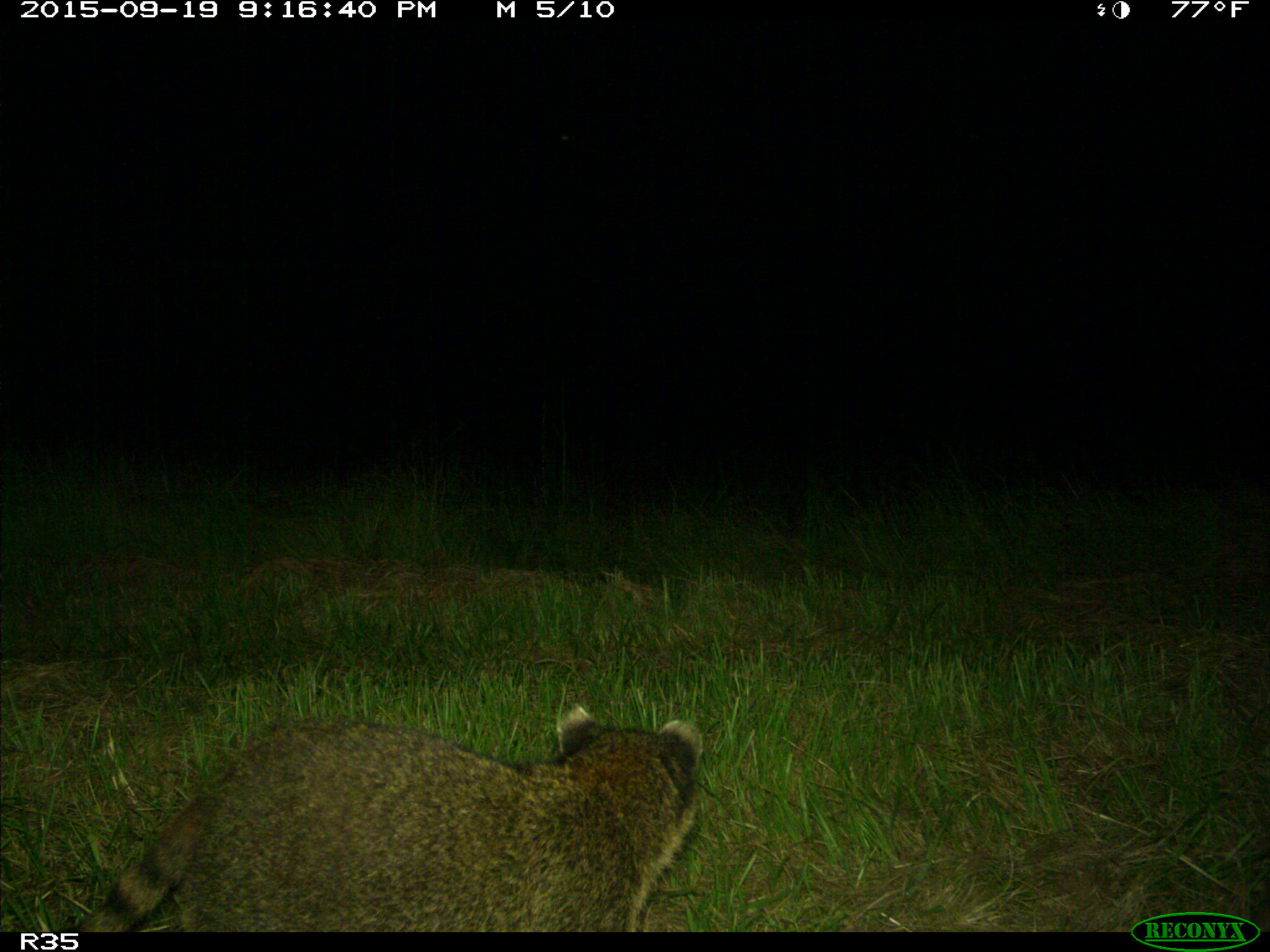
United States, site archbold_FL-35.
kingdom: Animalia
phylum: Chordata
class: Mammalia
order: Carnivora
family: Procyonidae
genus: Procyon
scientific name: Procyon lotor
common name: common raccoon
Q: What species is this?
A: Procyon lotor (common raccoon).